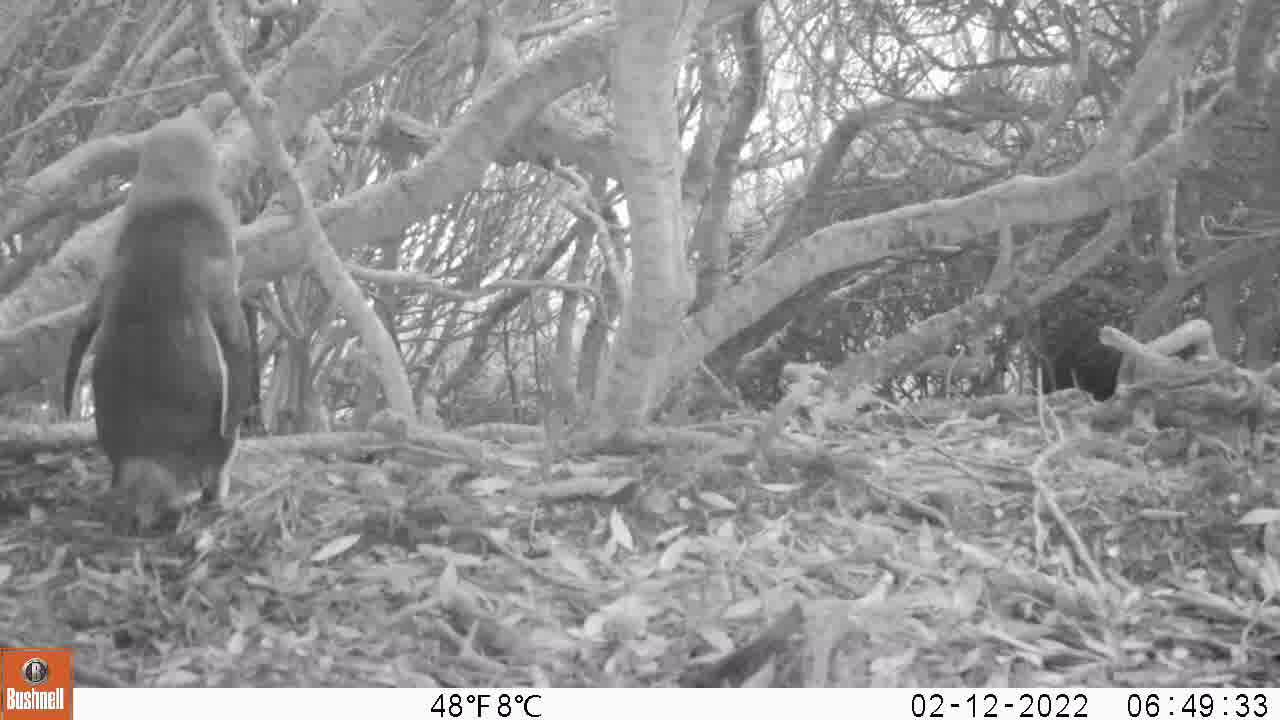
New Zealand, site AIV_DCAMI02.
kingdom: Animalia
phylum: Chordata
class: Aves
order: Sphenisciformes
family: Spheniscidae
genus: Megadyptes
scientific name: Megadyptes antipodes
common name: yellow-eyed penguin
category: yellow eyed penguin